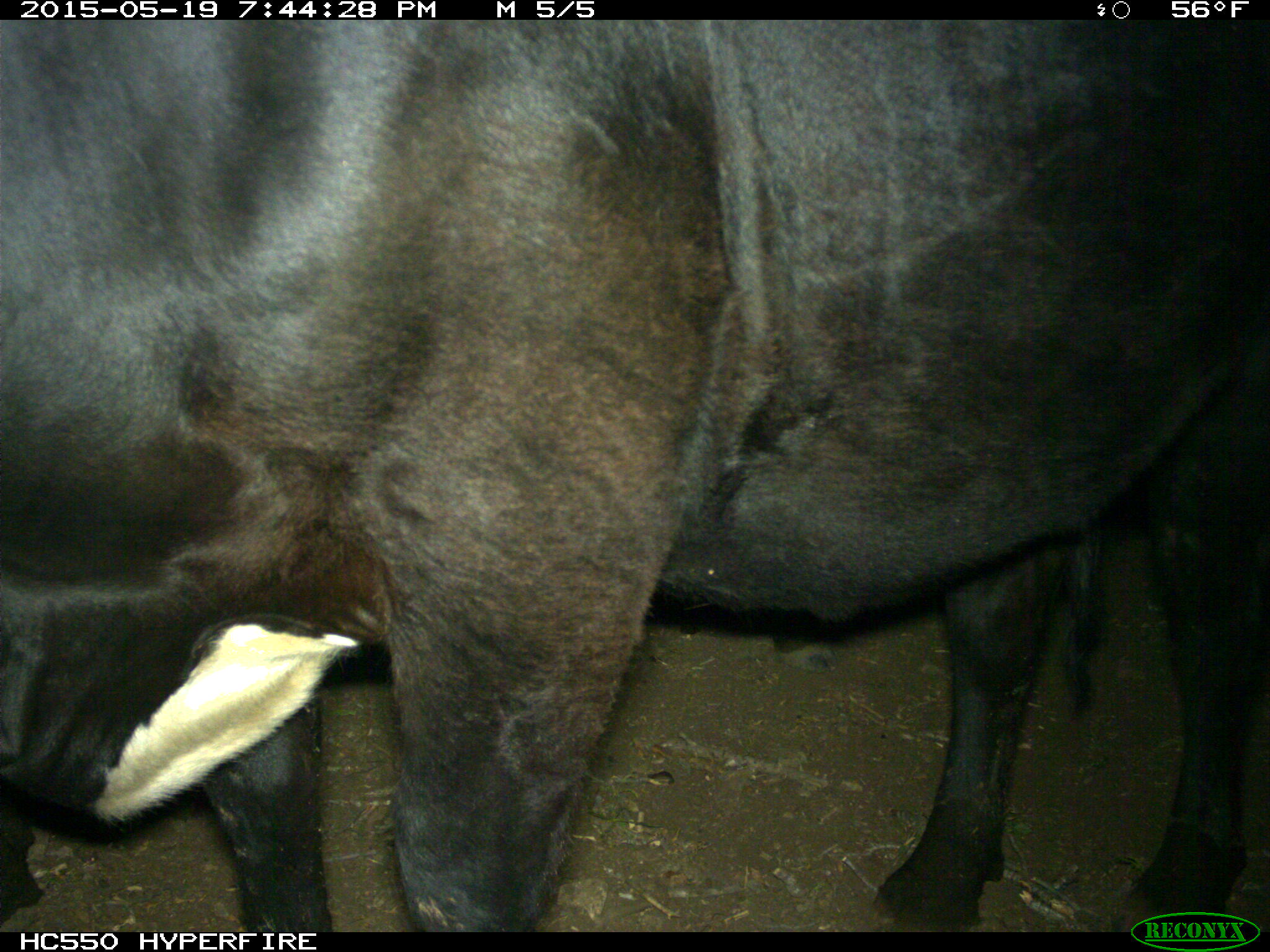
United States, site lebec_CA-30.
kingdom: Animalia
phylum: Chordata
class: Mammalia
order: Artiodactyla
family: Bovidae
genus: Bos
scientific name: Bos taurus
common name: domestic cow